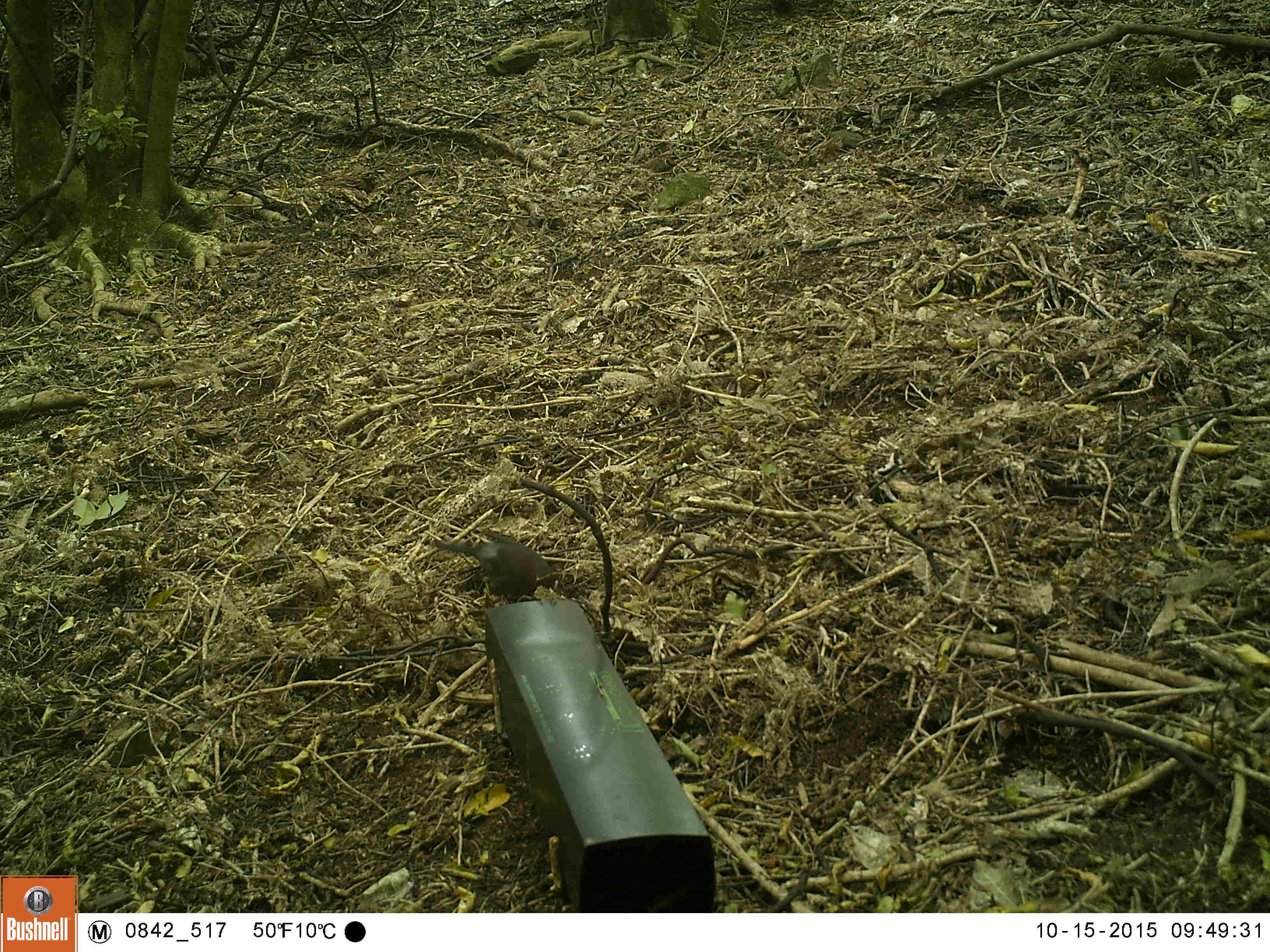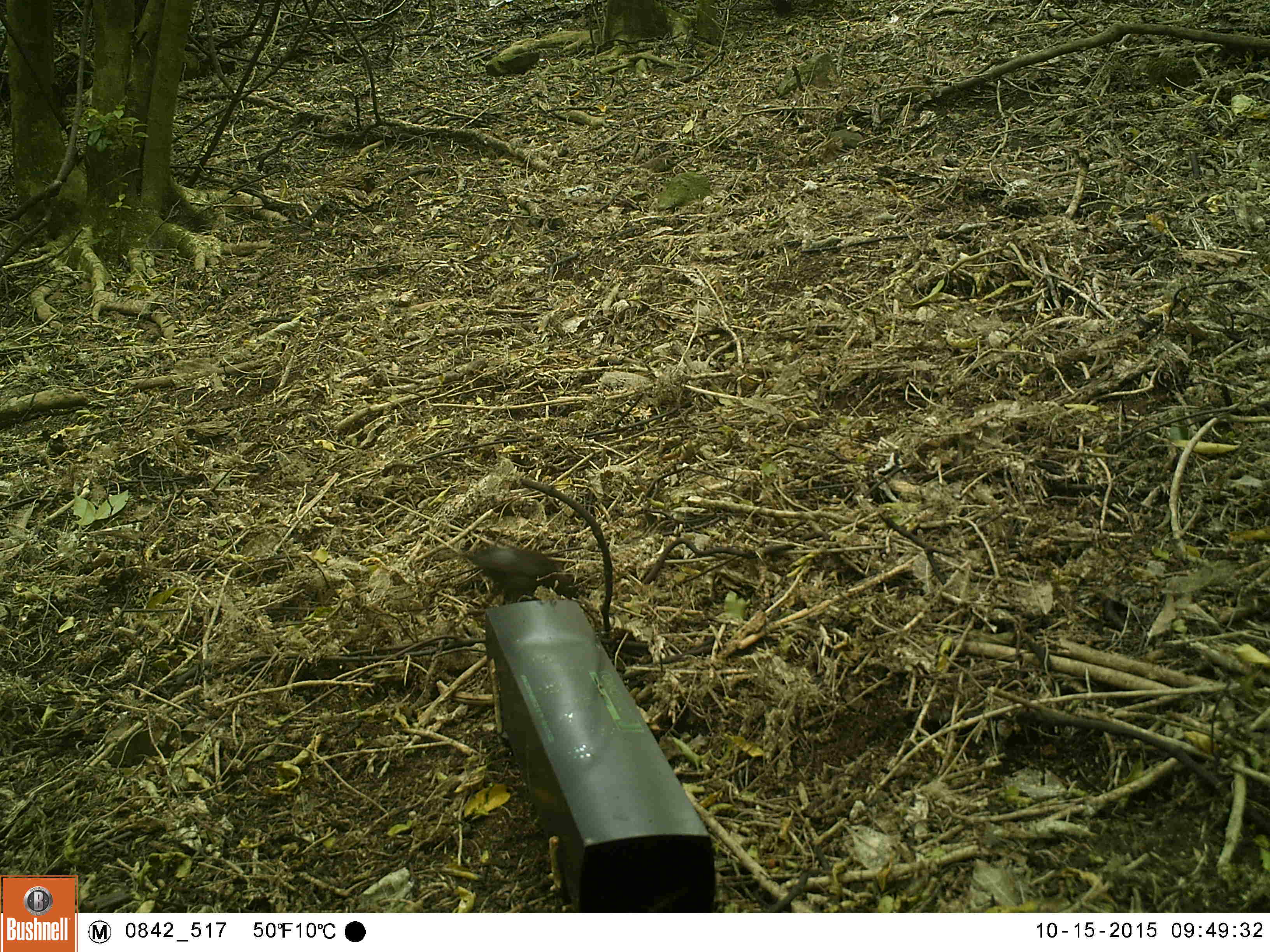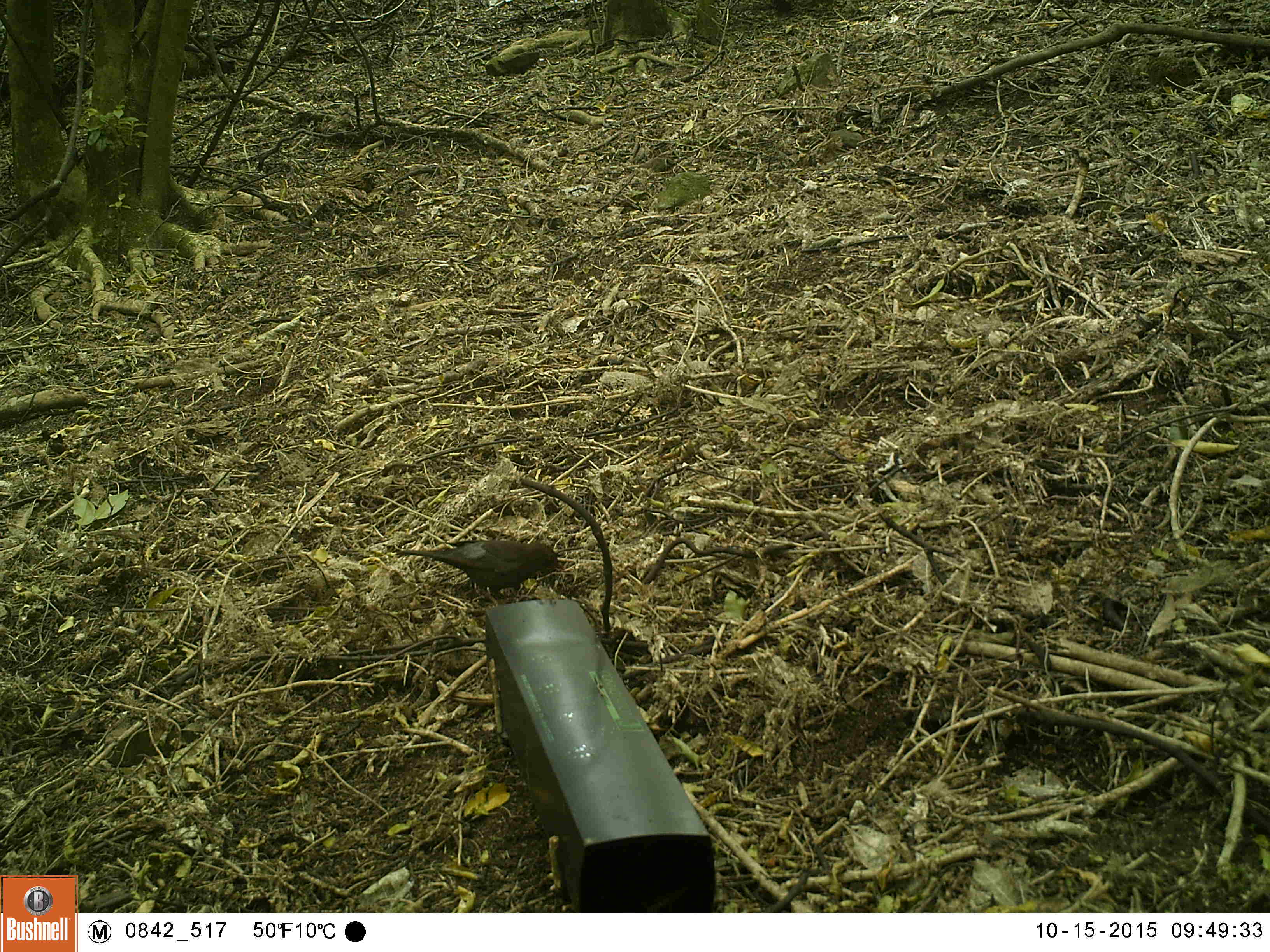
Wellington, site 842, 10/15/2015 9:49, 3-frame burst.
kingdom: Animalia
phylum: Chordata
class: Aves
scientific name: Aves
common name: bird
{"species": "bird (Aves)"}